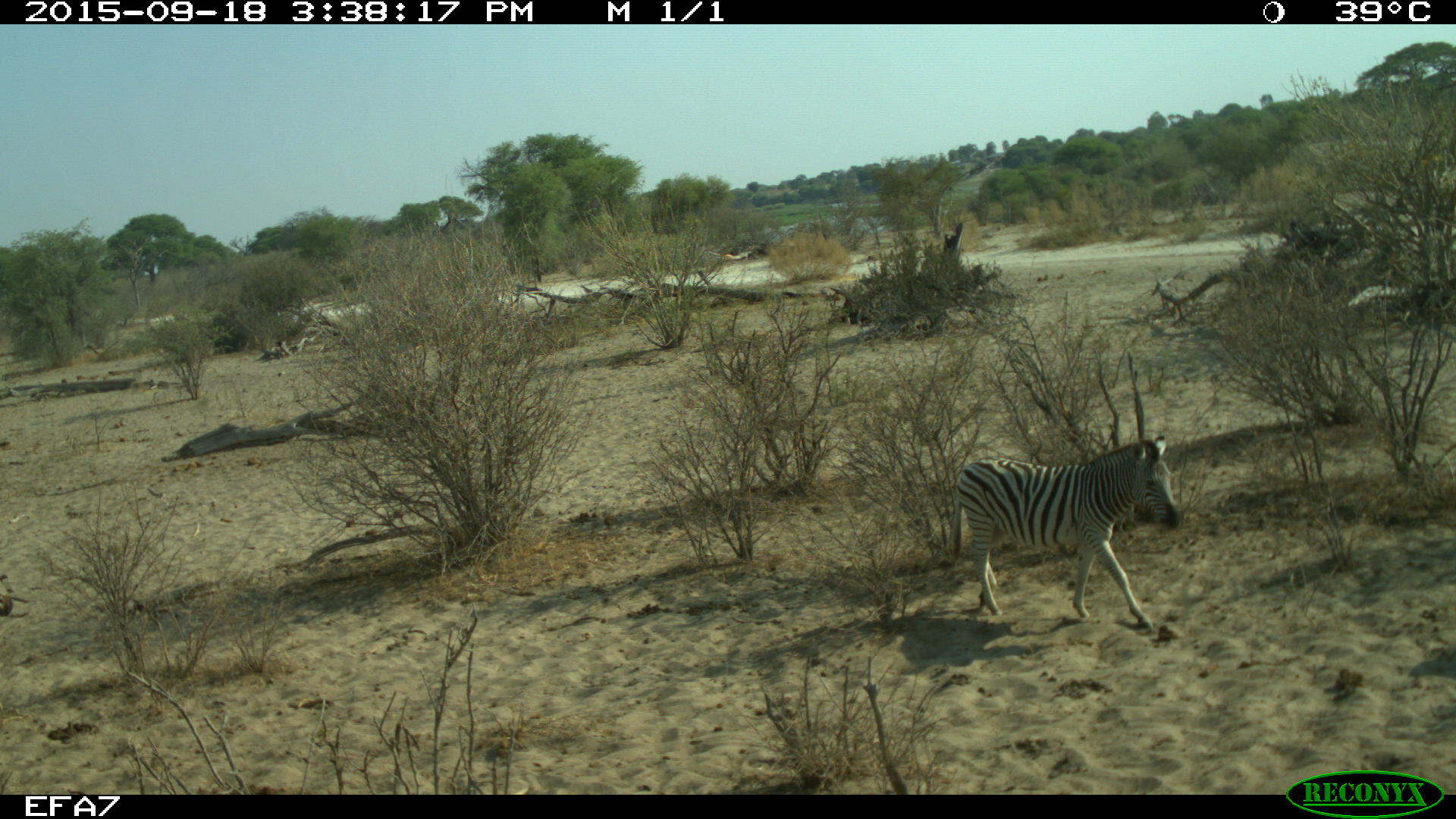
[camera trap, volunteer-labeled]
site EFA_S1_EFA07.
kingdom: Animalia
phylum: Chordata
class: Mammalia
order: Perissodactyla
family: Equidae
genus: Equus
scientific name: Equus quagga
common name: plains zebra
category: zebraplains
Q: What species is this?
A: Zebraplains (plains zebra) (Equus quagga).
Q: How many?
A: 1.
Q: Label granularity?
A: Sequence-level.